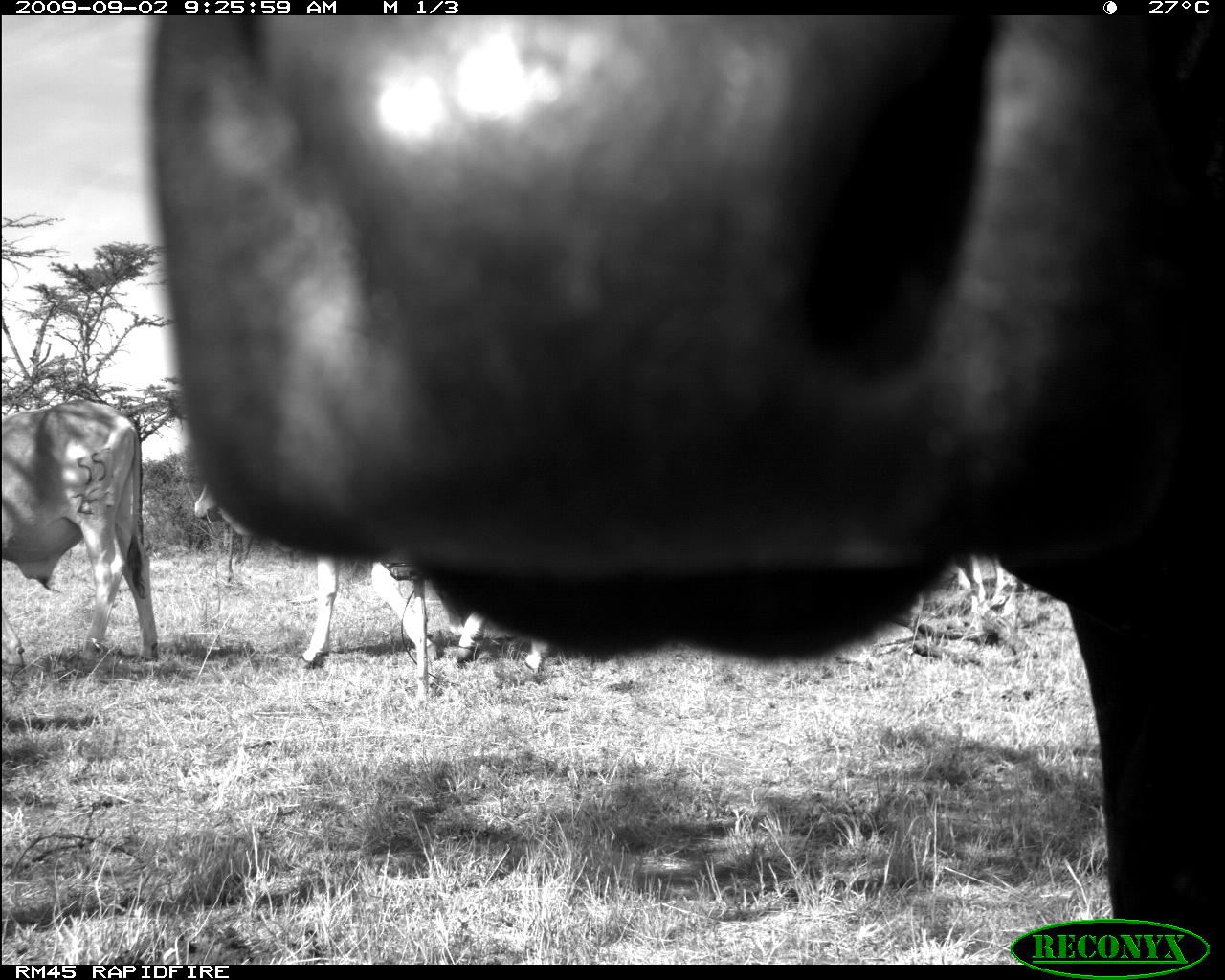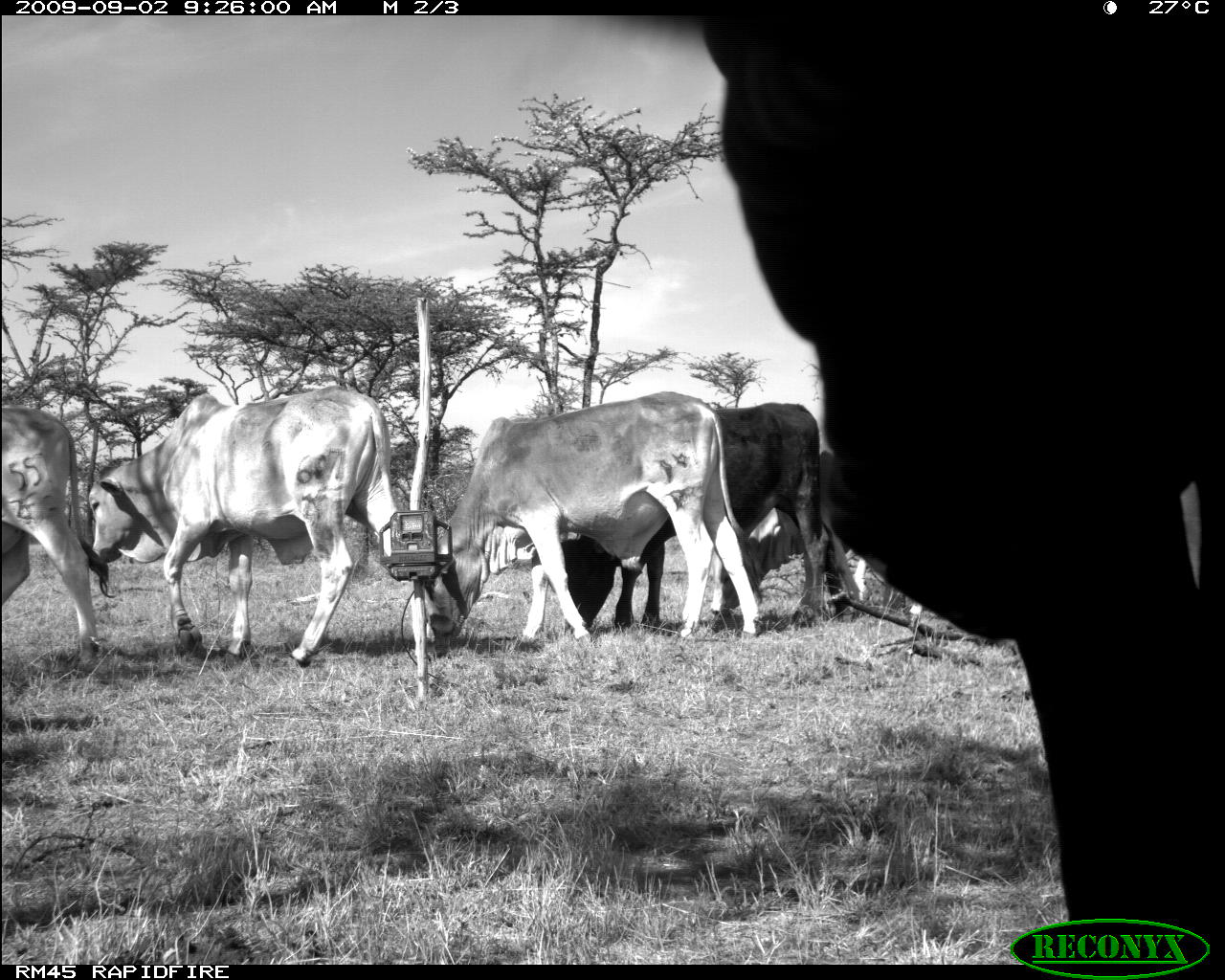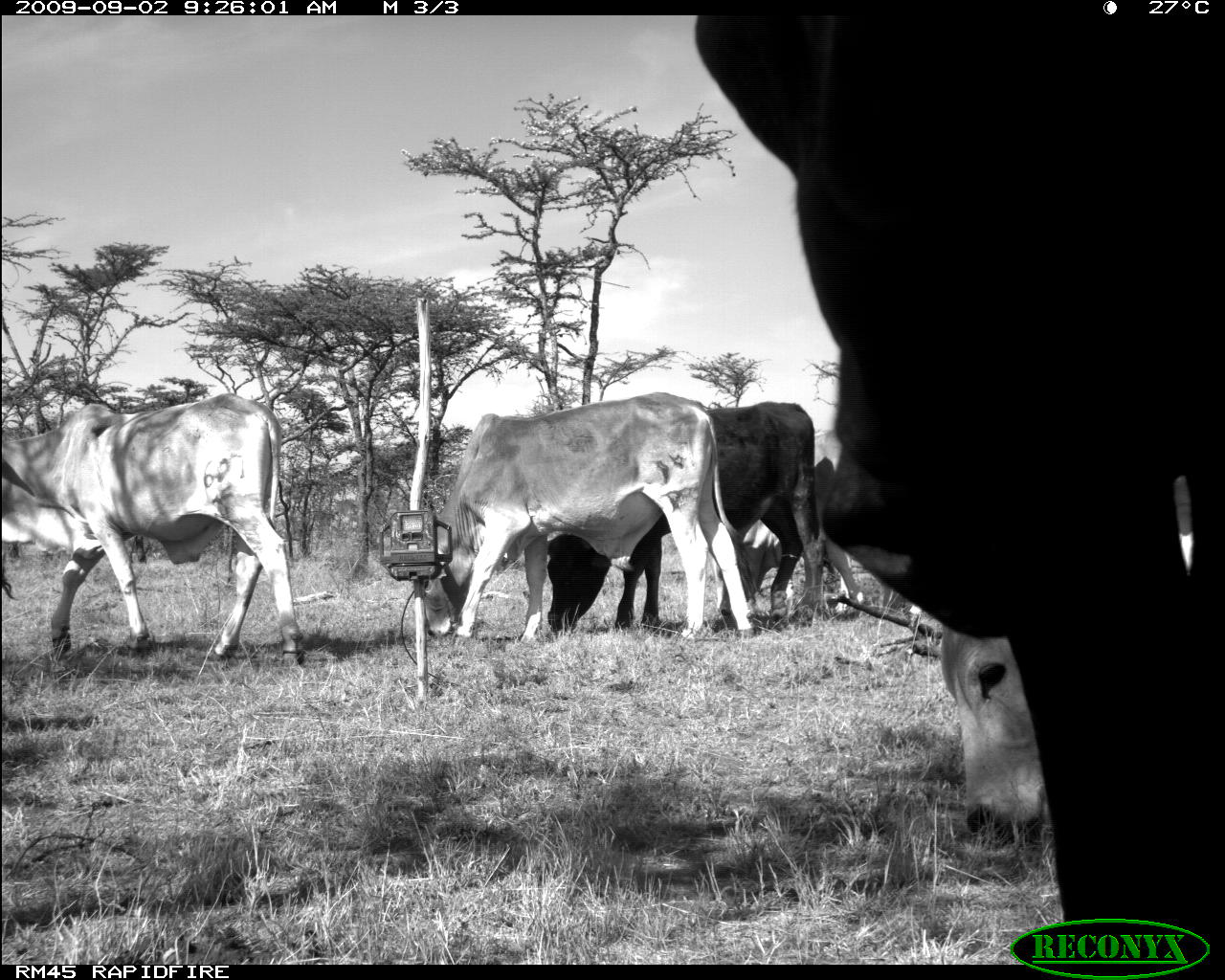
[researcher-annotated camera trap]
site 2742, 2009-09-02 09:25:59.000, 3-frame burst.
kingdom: Animalia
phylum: Chordata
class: Mammalia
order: Artiodactyla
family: Bovidae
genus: Bos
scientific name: Bos taurus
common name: domestic cattle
Bos taurus (domestic cattle), count 4.